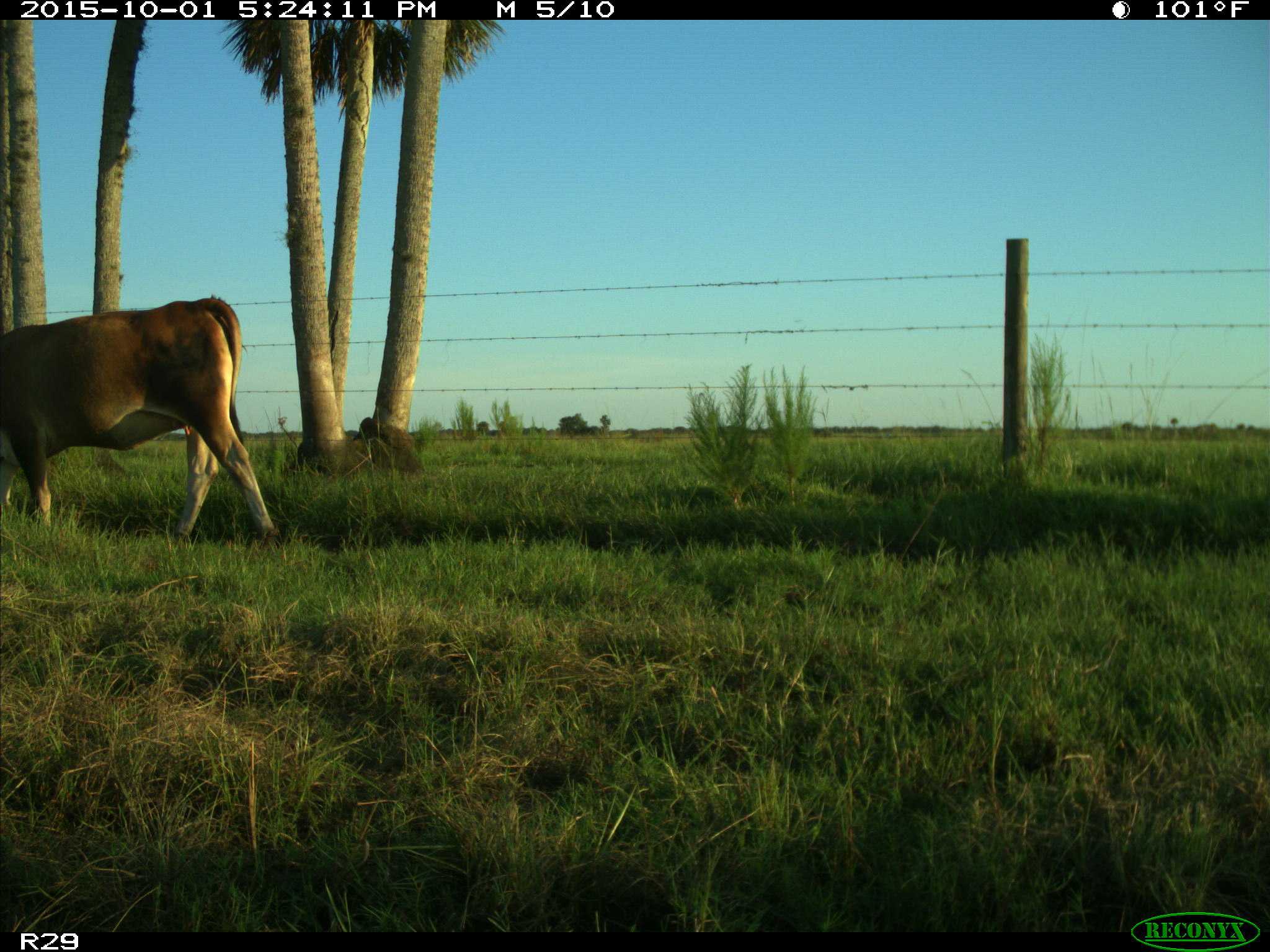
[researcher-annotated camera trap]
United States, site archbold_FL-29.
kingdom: Animalia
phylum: Chordata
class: Mammalia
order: Artiodactyla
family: Bovidae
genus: Bos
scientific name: Bos taurus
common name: domestic cow